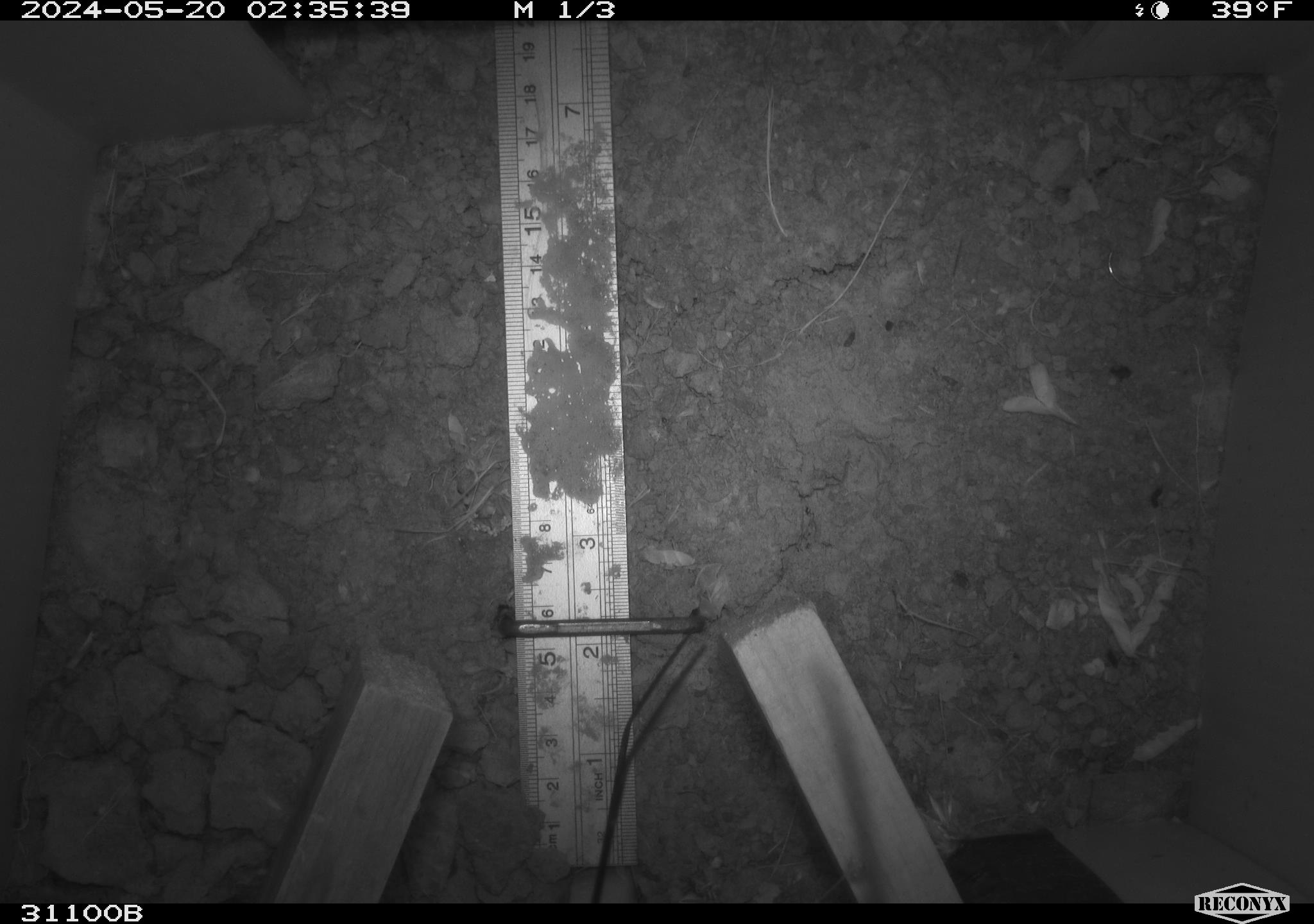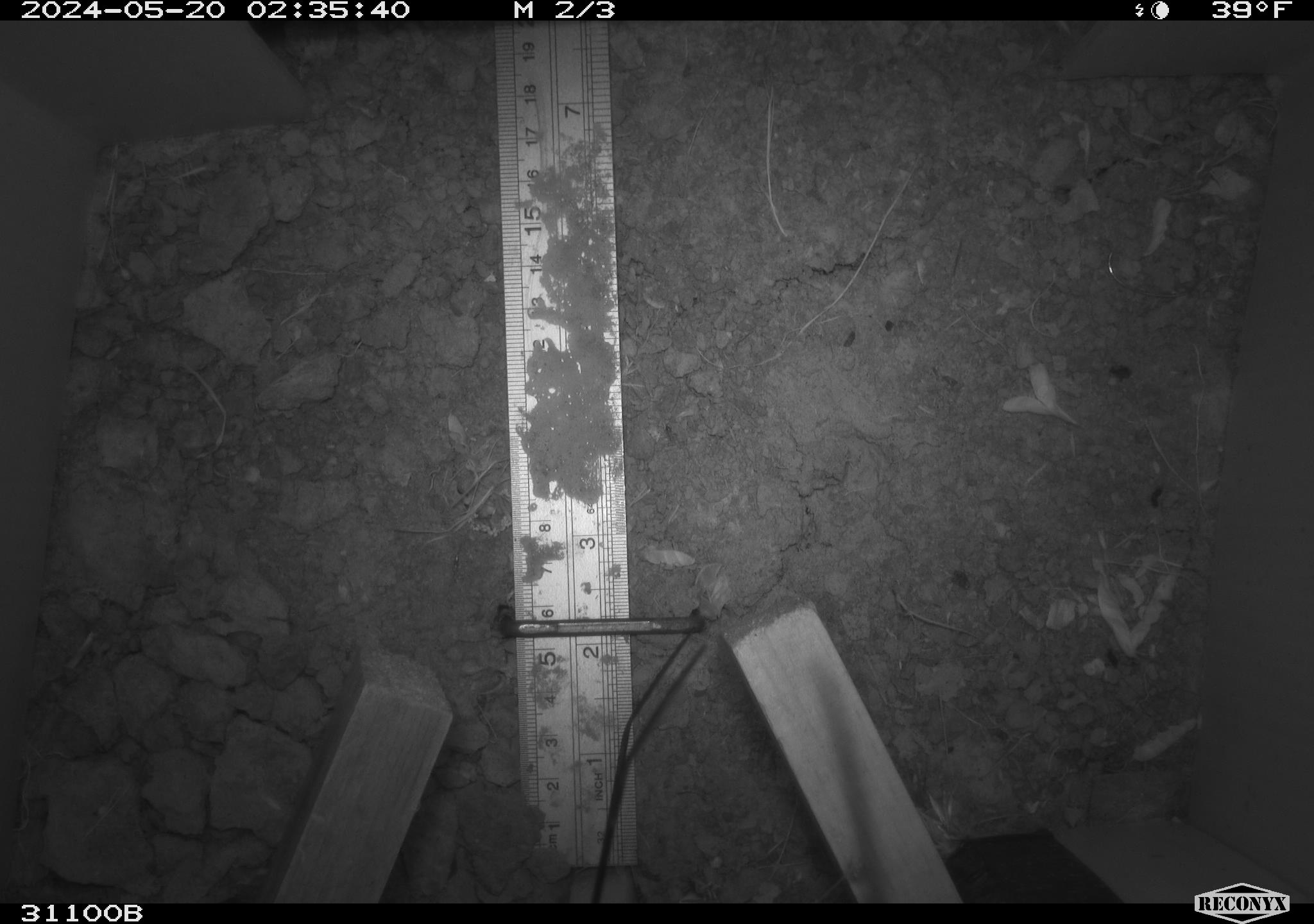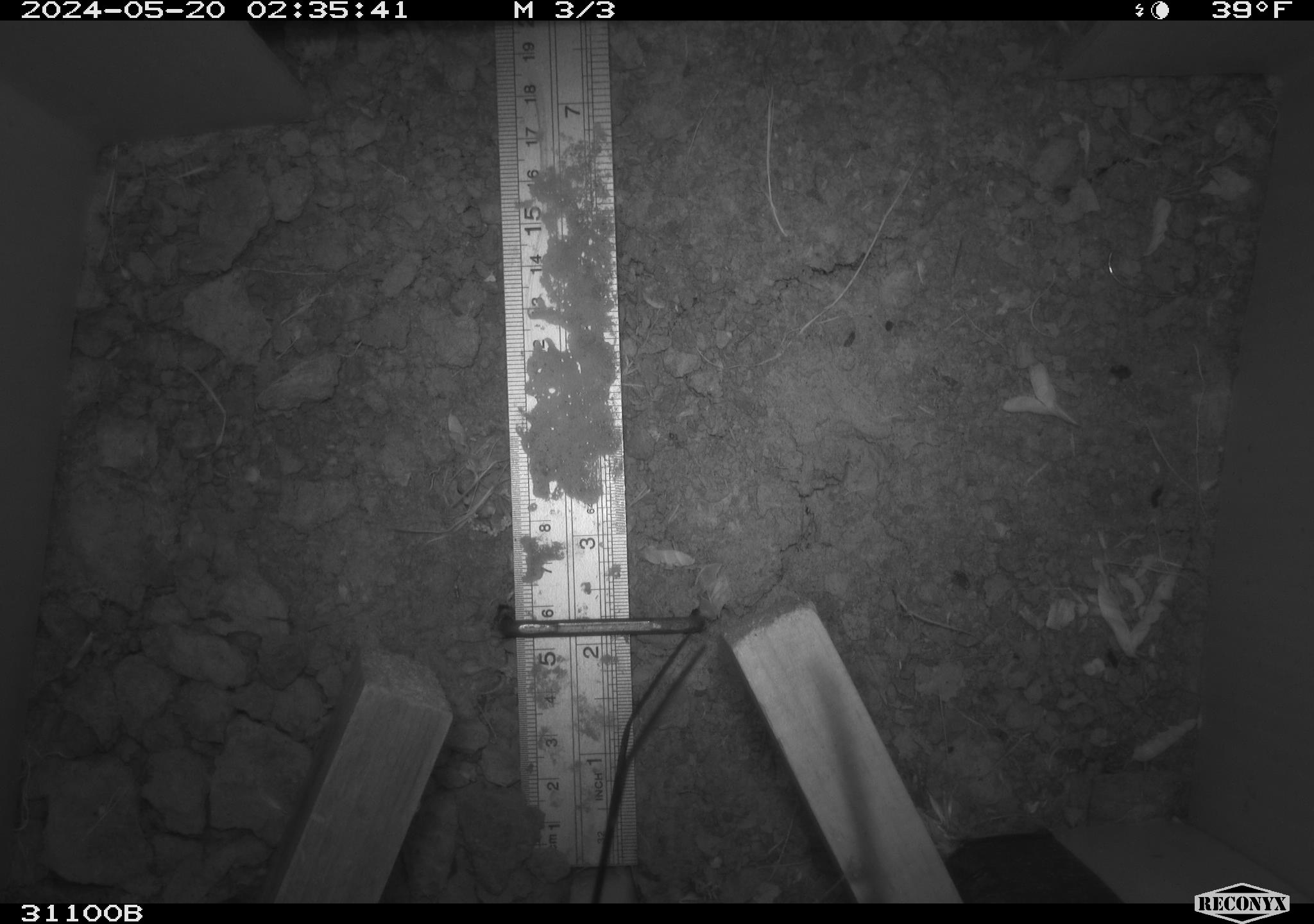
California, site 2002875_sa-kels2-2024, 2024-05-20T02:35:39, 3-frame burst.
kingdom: Animalia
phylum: Chordata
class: Mammalia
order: Rodentia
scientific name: Rodentia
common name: rodent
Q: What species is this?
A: Rodent (Rodentia).